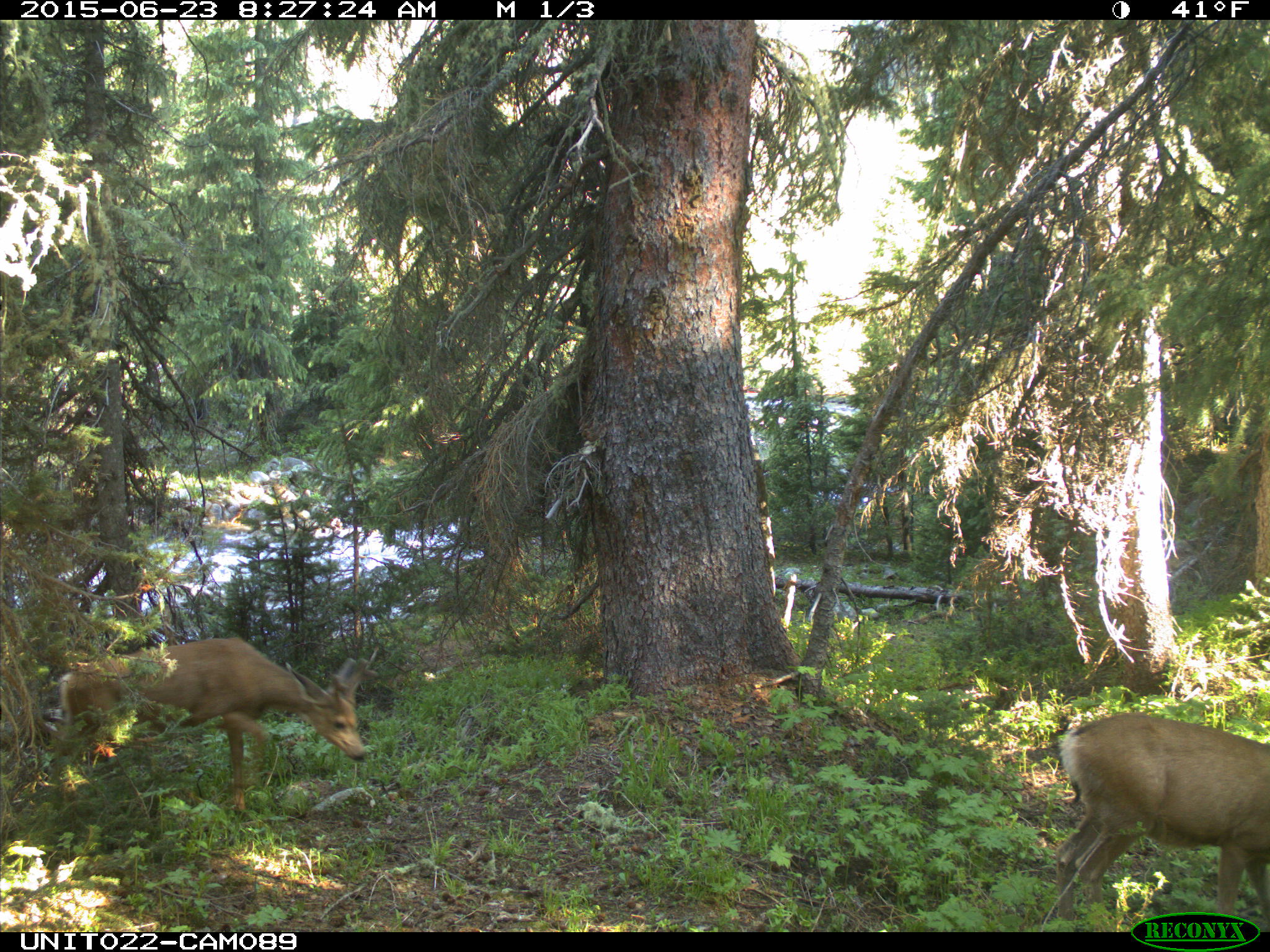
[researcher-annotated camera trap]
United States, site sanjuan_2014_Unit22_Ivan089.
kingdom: Animalia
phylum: Chordata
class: Mammalia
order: Artiodactyla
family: Cervidae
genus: Odocoileus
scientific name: Odocoileus hemionus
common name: mule deer